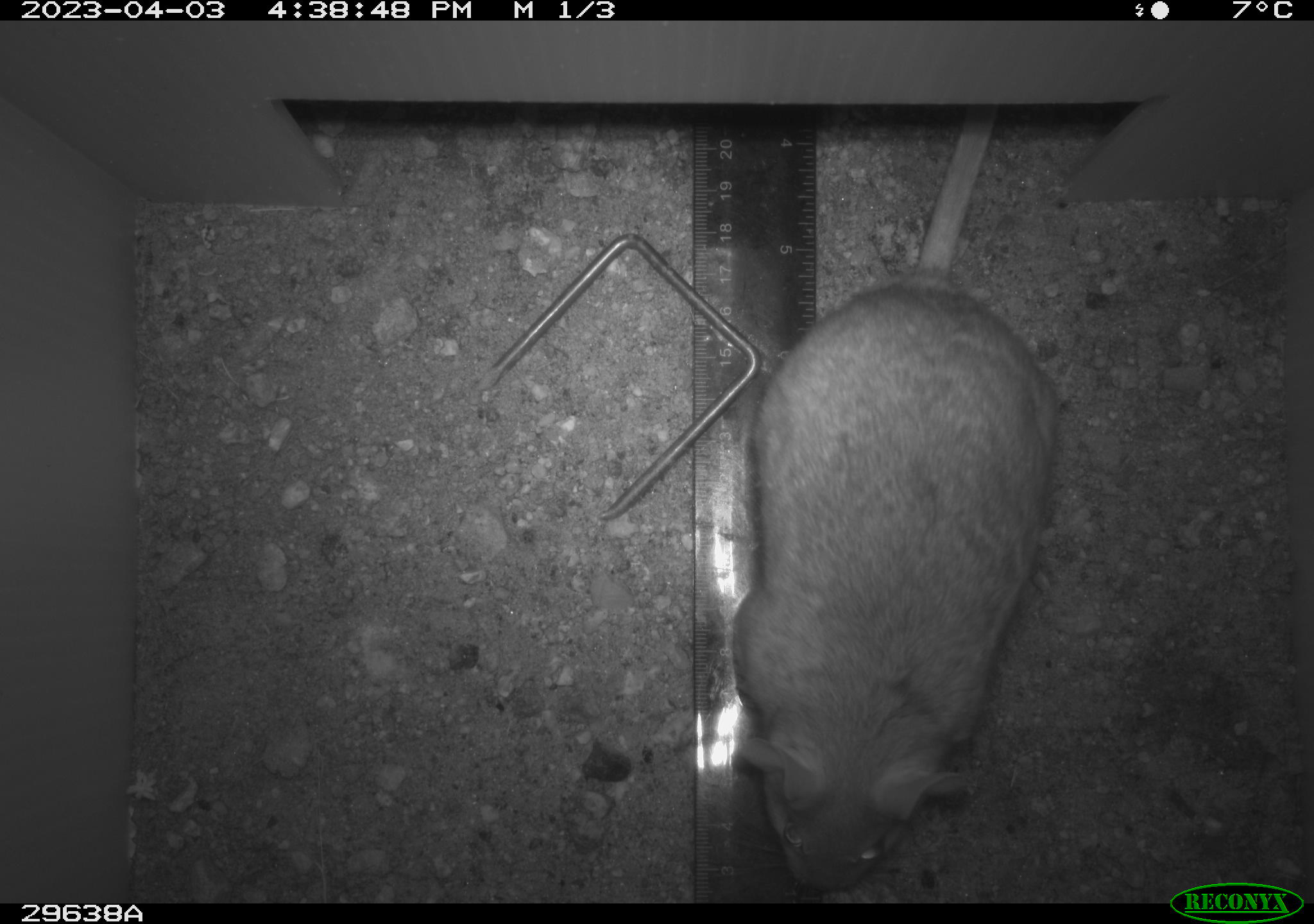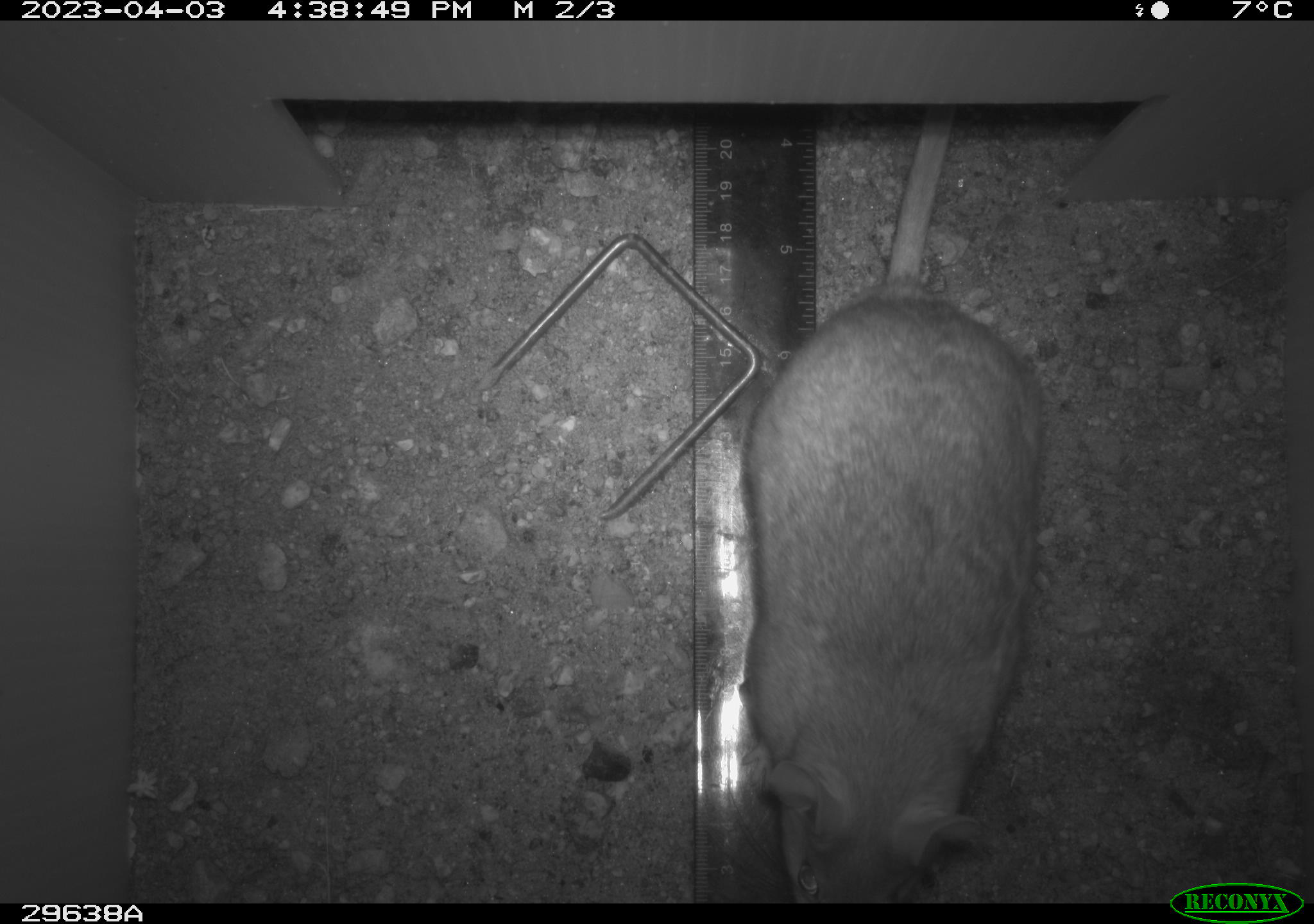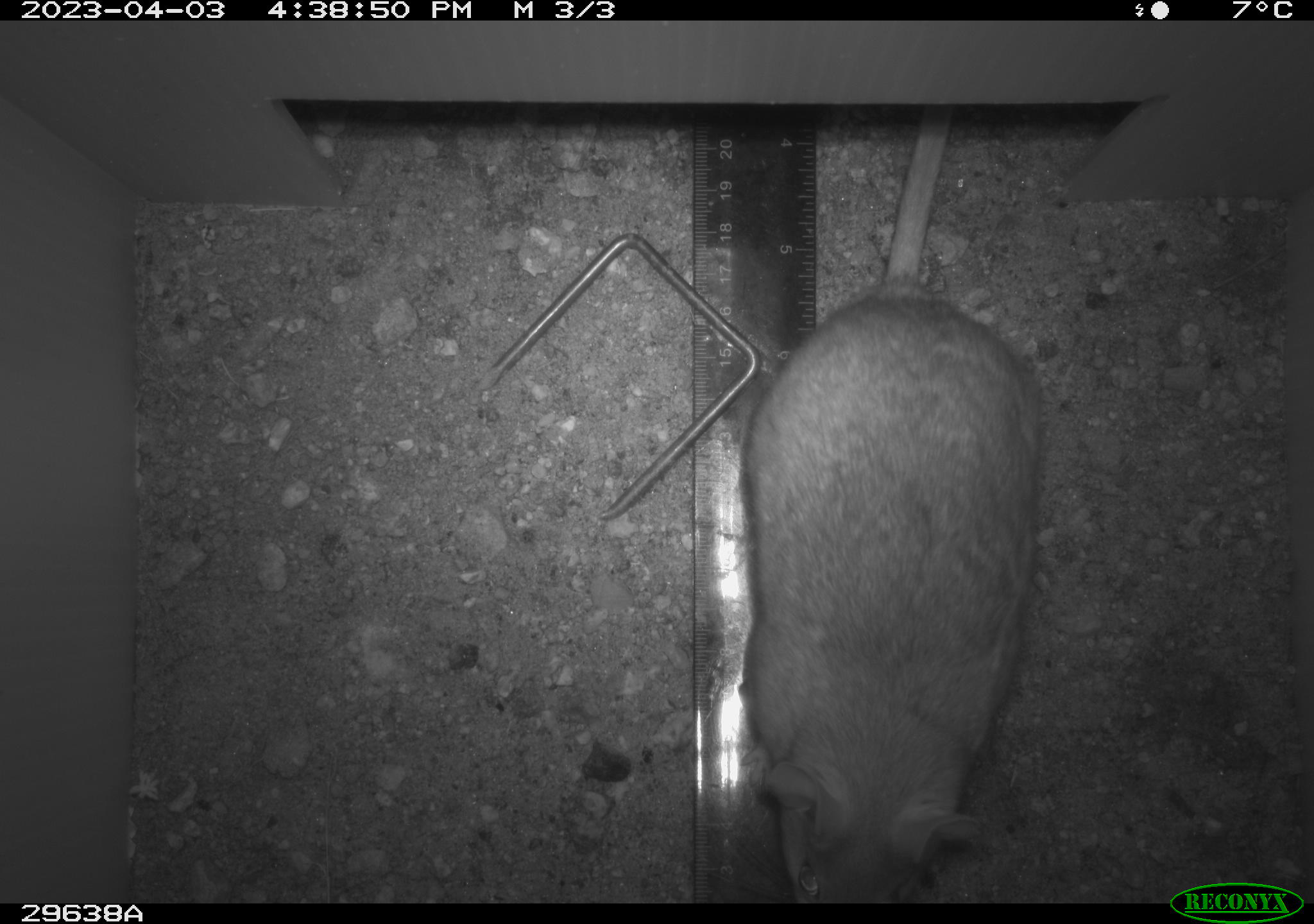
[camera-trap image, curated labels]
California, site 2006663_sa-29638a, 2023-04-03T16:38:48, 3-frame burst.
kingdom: Animalia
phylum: Chordata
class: Mammalia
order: Rodentia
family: Cricetidae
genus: Neotoma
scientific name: Neotoma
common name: pack rat or woodrat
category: neotoma species